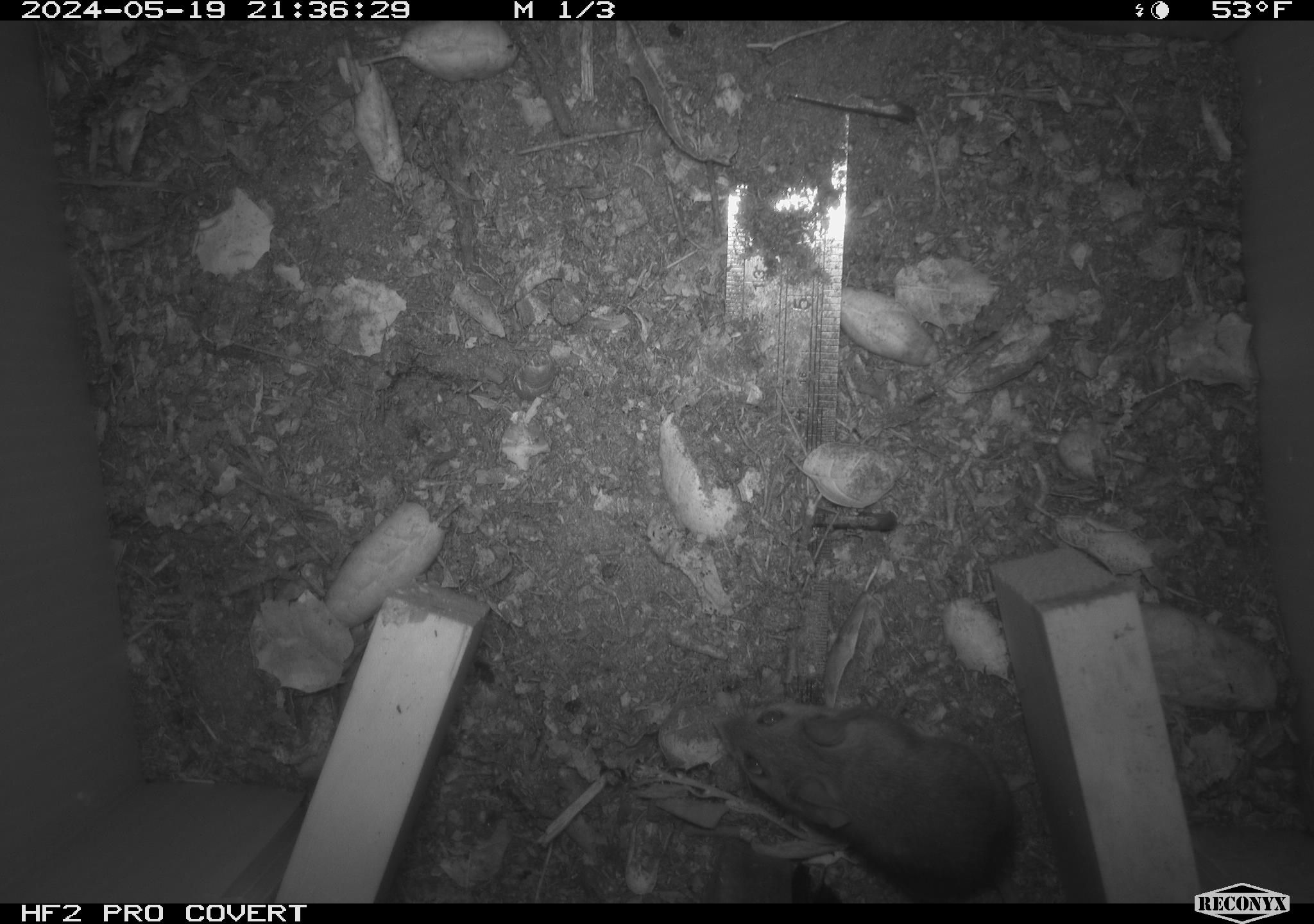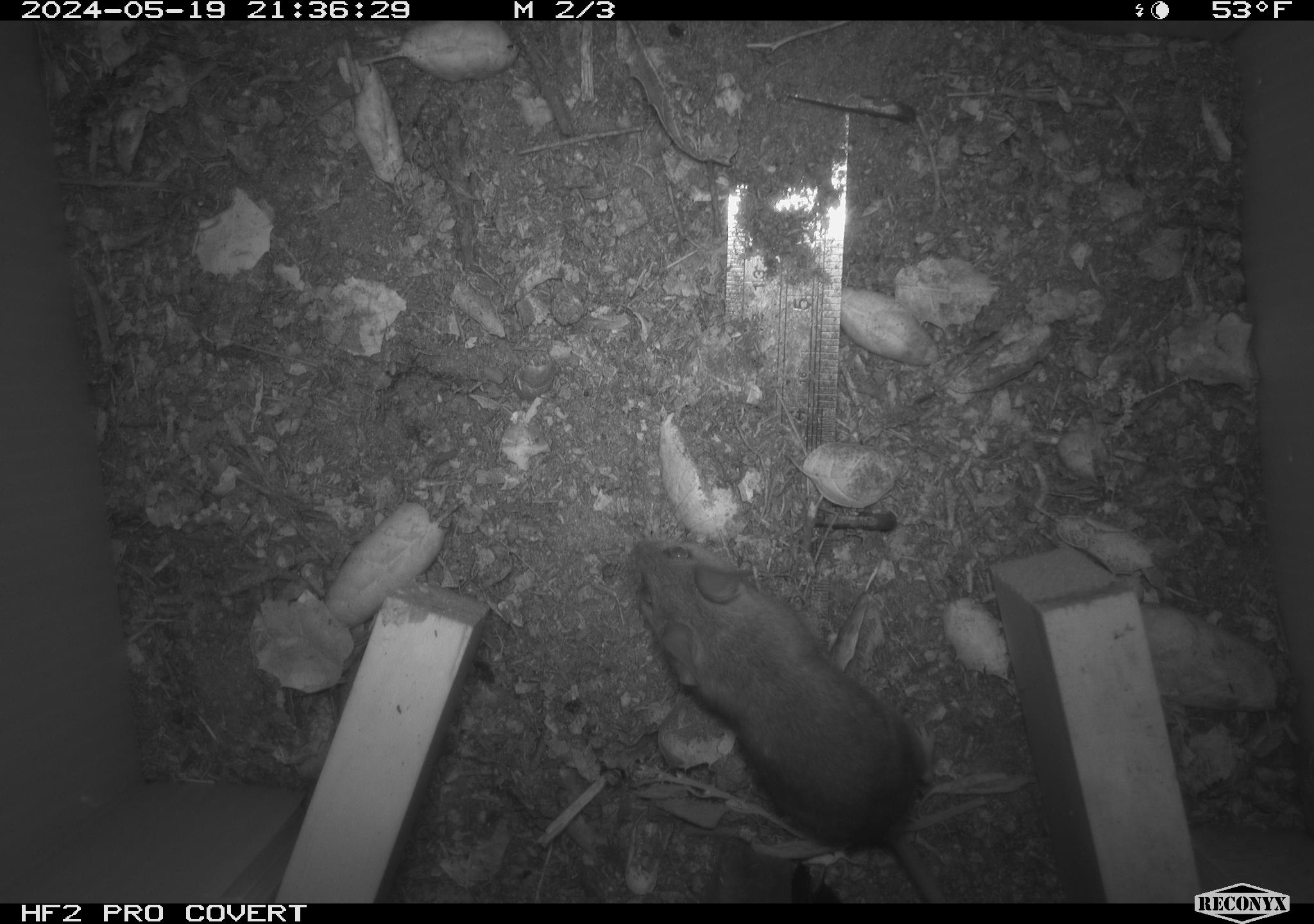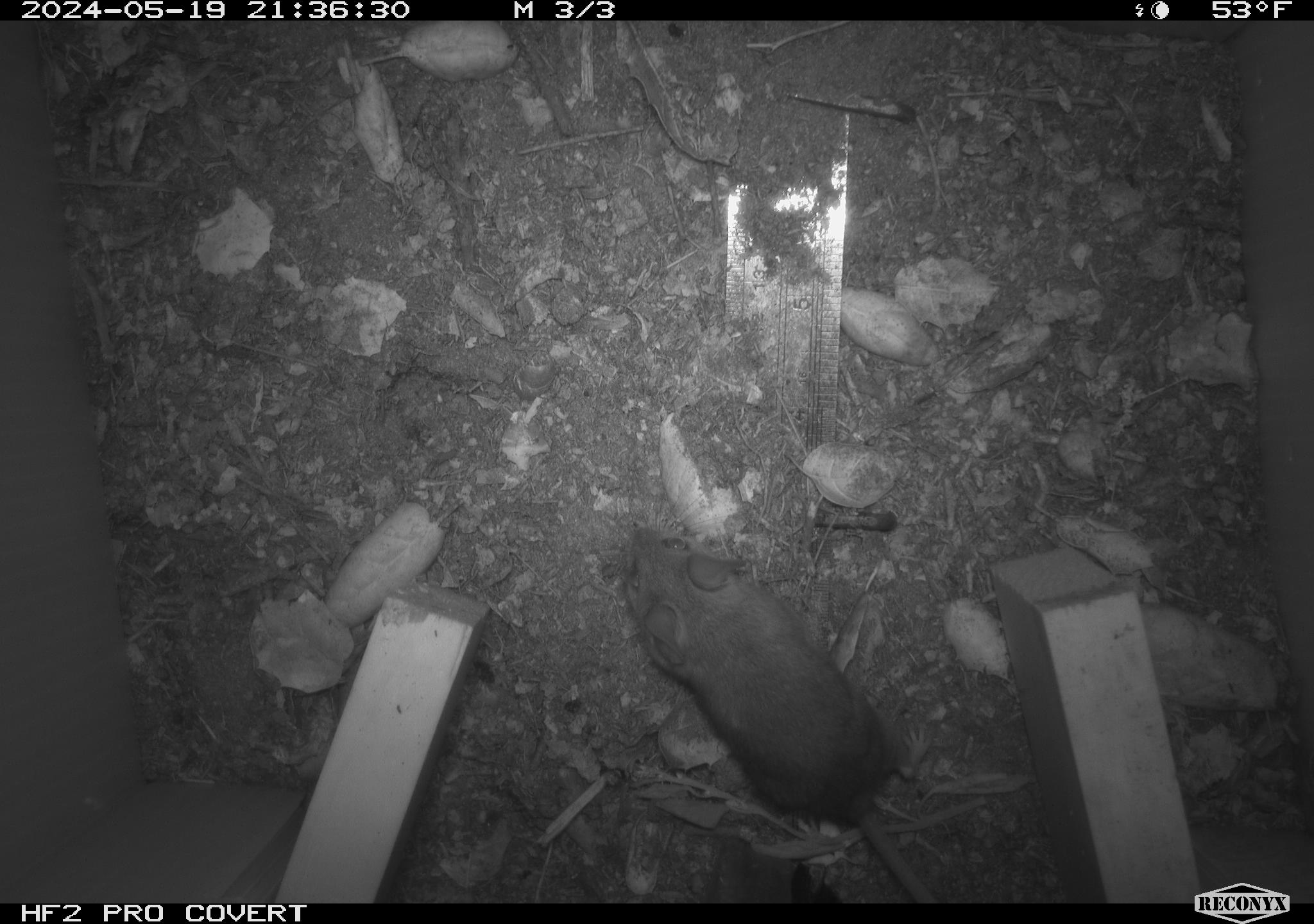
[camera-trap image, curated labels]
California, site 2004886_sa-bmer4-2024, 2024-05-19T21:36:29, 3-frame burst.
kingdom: Animalia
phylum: Chordata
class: Mammalia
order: Rodentia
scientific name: Rodentia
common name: mouse species